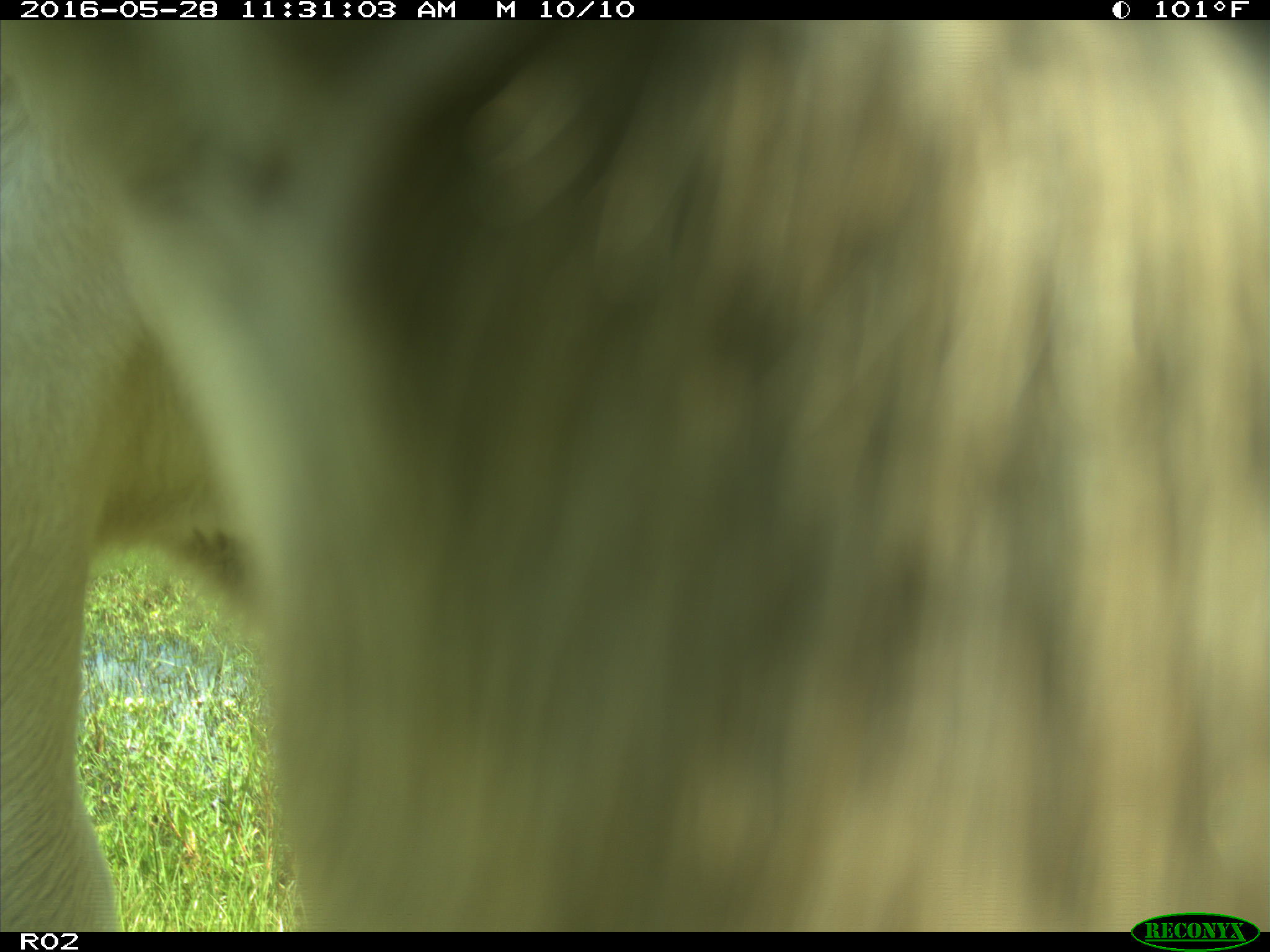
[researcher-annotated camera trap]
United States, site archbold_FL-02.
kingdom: Animalia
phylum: Chordata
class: Mammalia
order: Artiodactyla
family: Bovidae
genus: Bos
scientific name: Bos taurus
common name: domestic cow